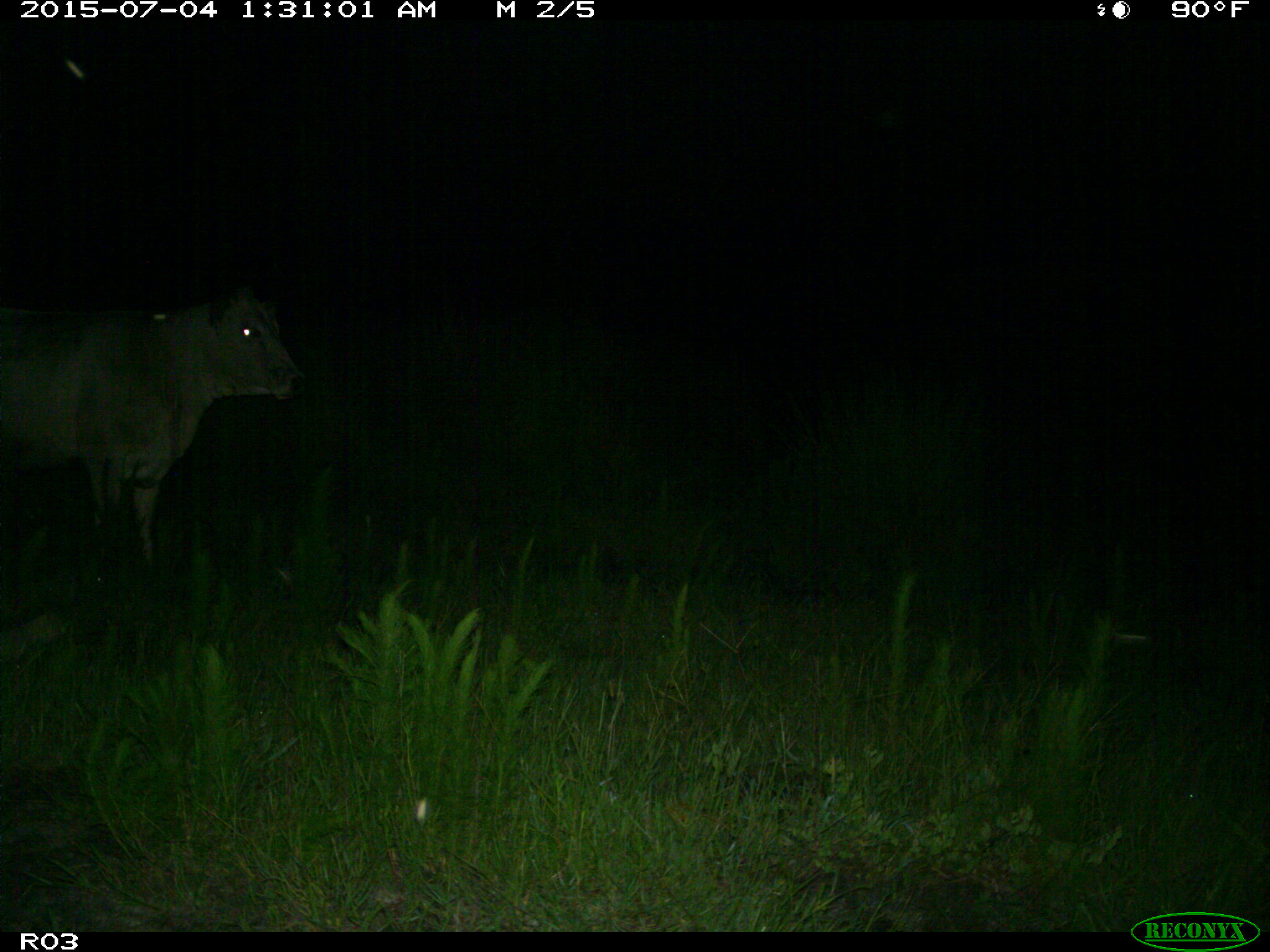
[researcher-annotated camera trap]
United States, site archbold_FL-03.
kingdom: Animalia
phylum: Chordata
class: Mammalia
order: Artiodactyla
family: Bovidae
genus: Bos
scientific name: Bos taurus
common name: domestic cow